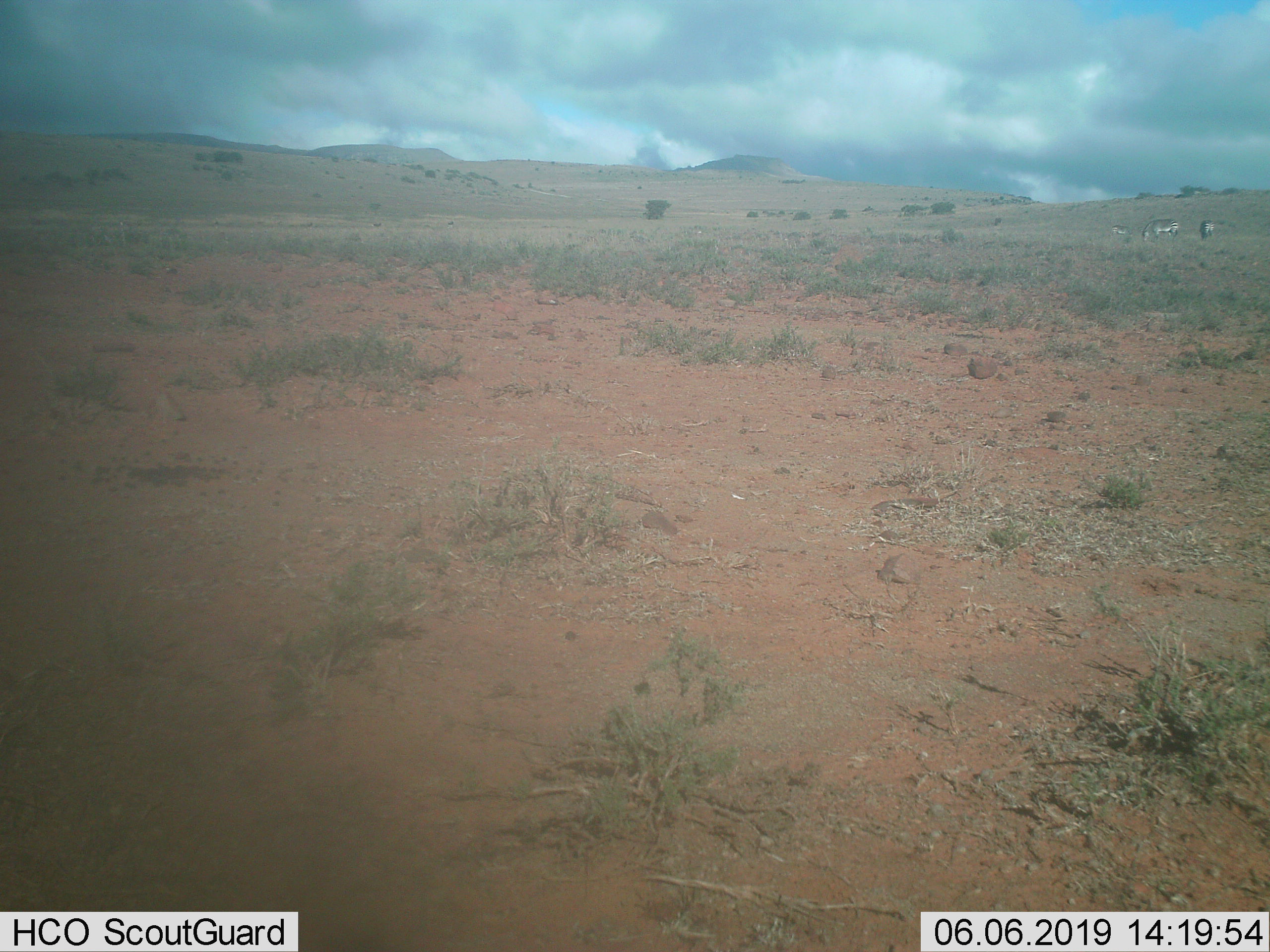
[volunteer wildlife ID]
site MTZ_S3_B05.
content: unidentified animal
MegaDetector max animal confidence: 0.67